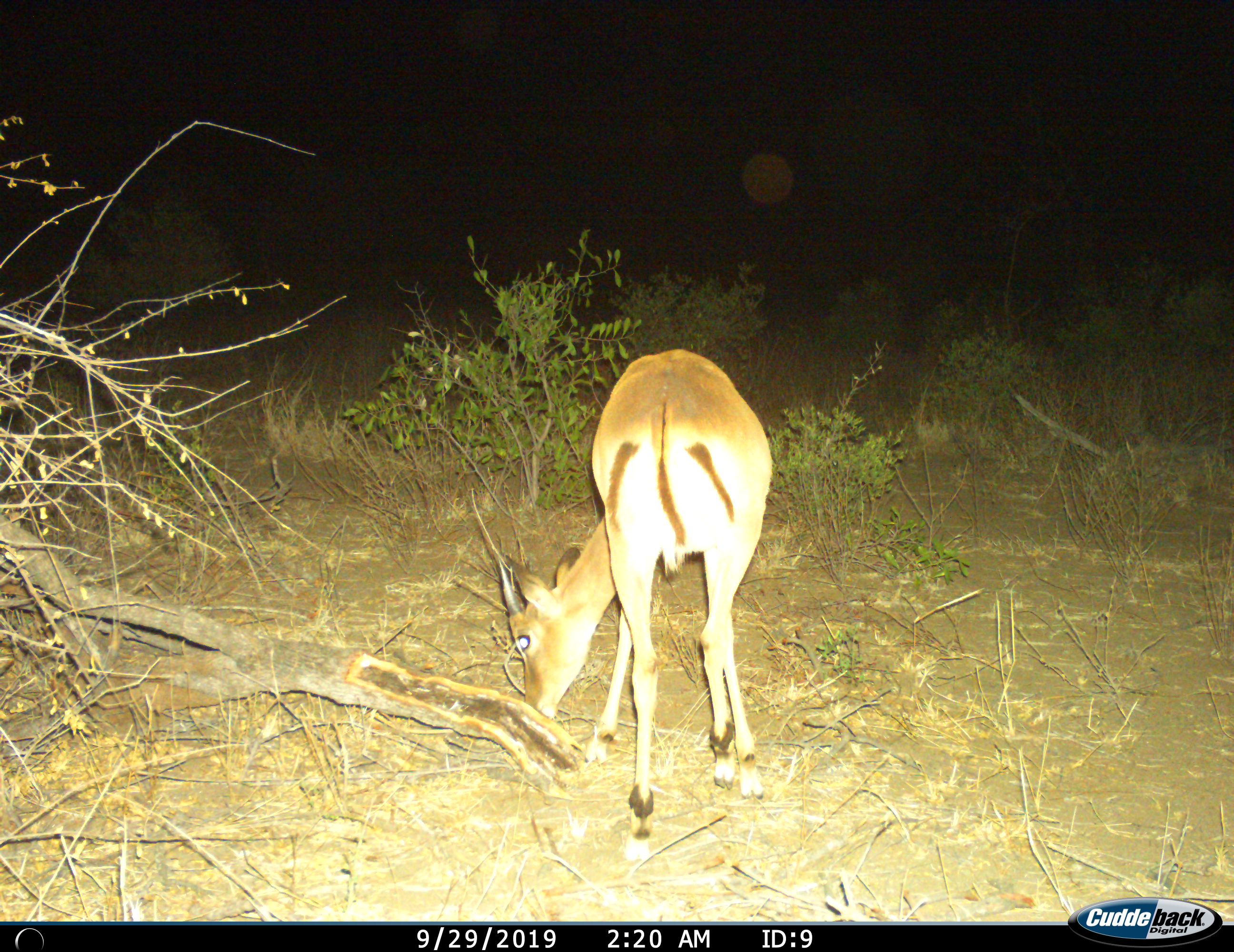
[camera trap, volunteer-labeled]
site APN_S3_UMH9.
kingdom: Animalia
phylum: Chordata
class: Mammalia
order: Artiodactyla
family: Bovidae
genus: Aepyceros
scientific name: Aepyceros melampus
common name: impala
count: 1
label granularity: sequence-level